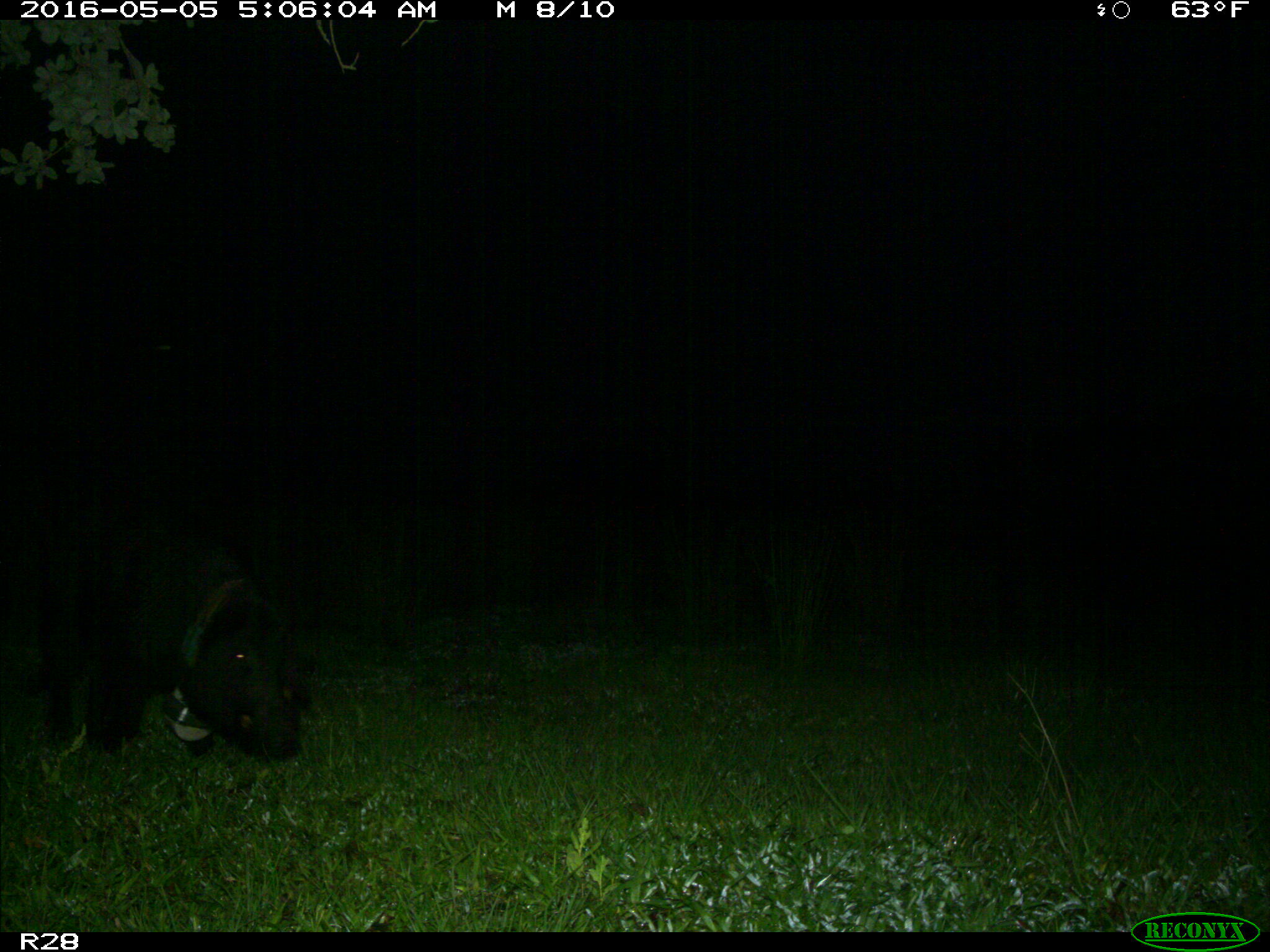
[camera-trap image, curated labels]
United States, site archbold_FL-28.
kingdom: Animalia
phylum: Chordata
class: Mammalia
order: Artiodactyla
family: Suidae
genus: Sus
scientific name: Sus scrofa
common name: wild boar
Sus scrofa (wild boar).